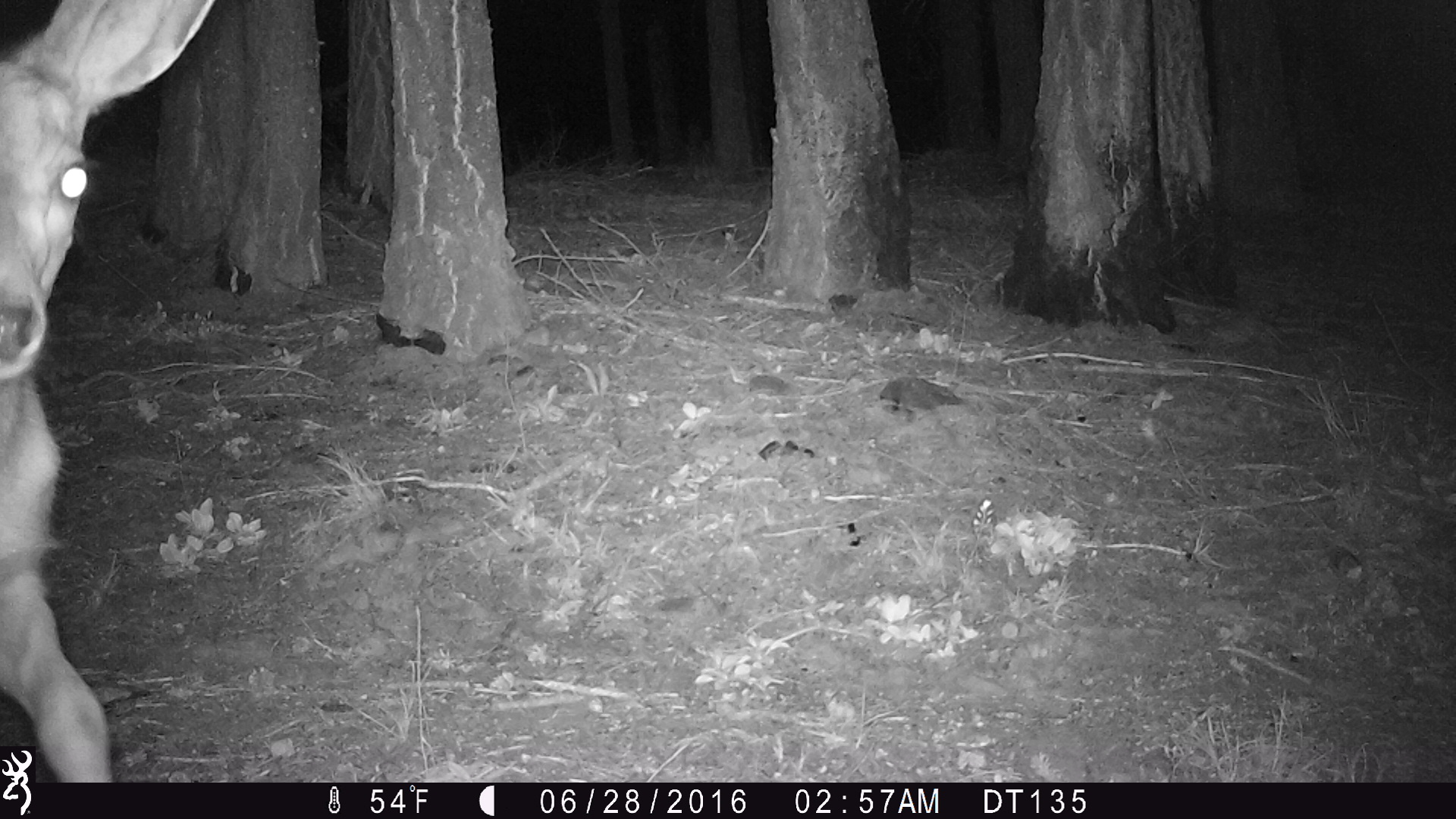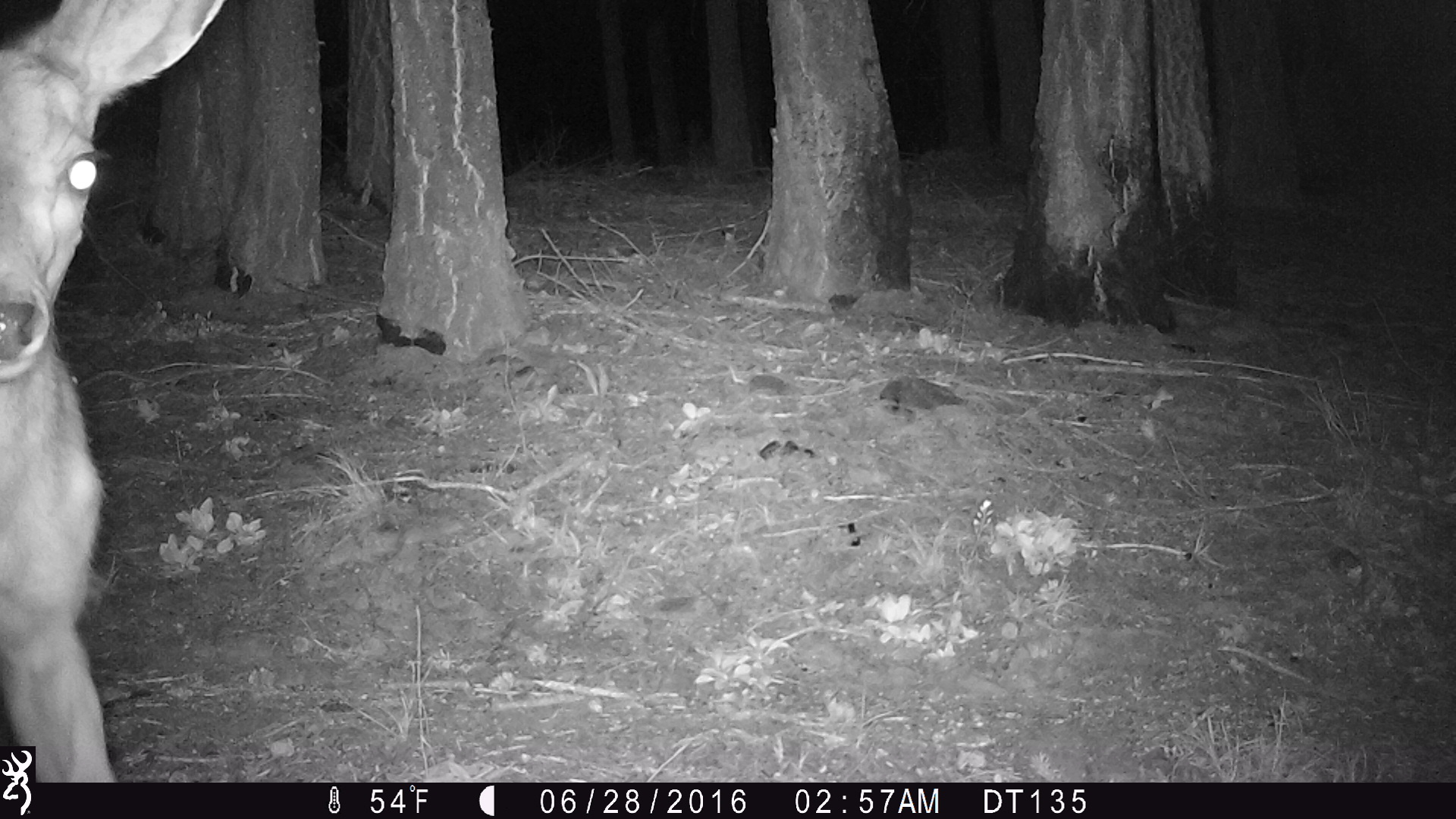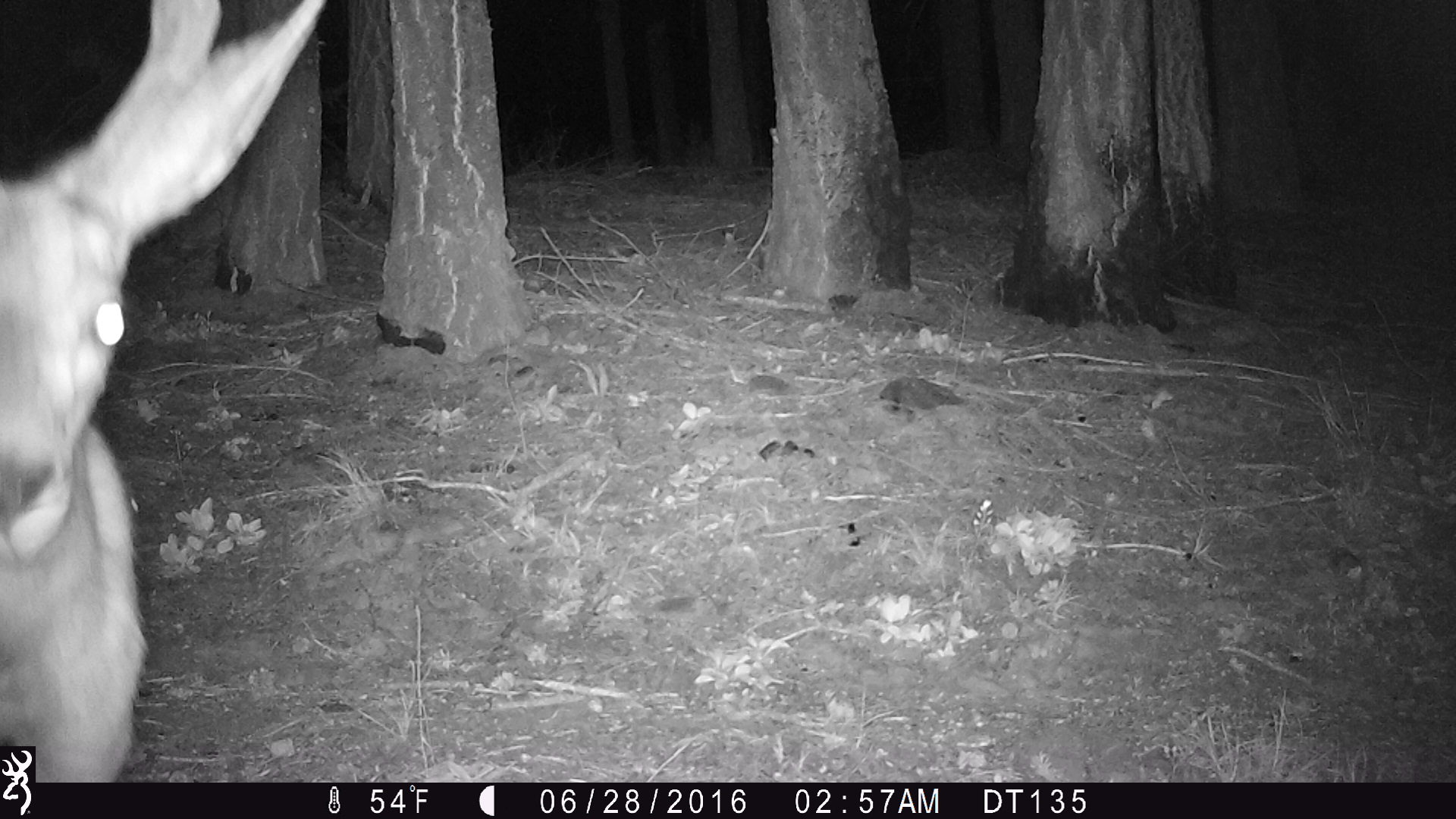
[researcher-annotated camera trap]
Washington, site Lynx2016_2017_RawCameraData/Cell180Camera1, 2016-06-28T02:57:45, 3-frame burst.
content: unidentified animal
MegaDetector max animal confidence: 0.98